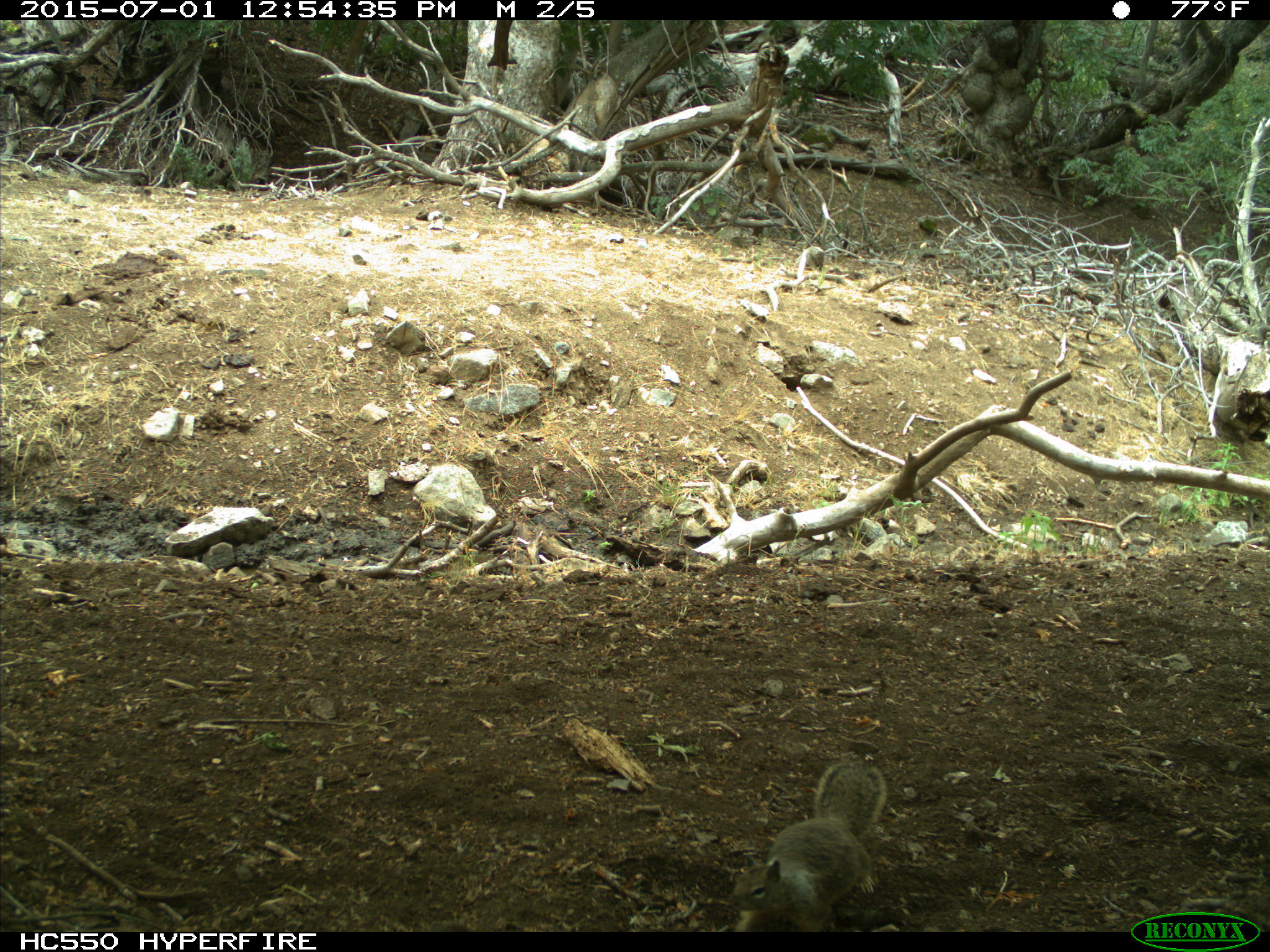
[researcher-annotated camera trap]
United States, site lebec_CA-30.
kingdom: Animalia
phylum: Chordata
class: Mammalia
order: Rodentia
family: Sciuridae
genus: Otospermophilus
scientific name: Otospermophilus beecheyi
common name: california ground squirrel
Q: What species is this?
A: Otospermophilus beecheyi (california ground squirrel).